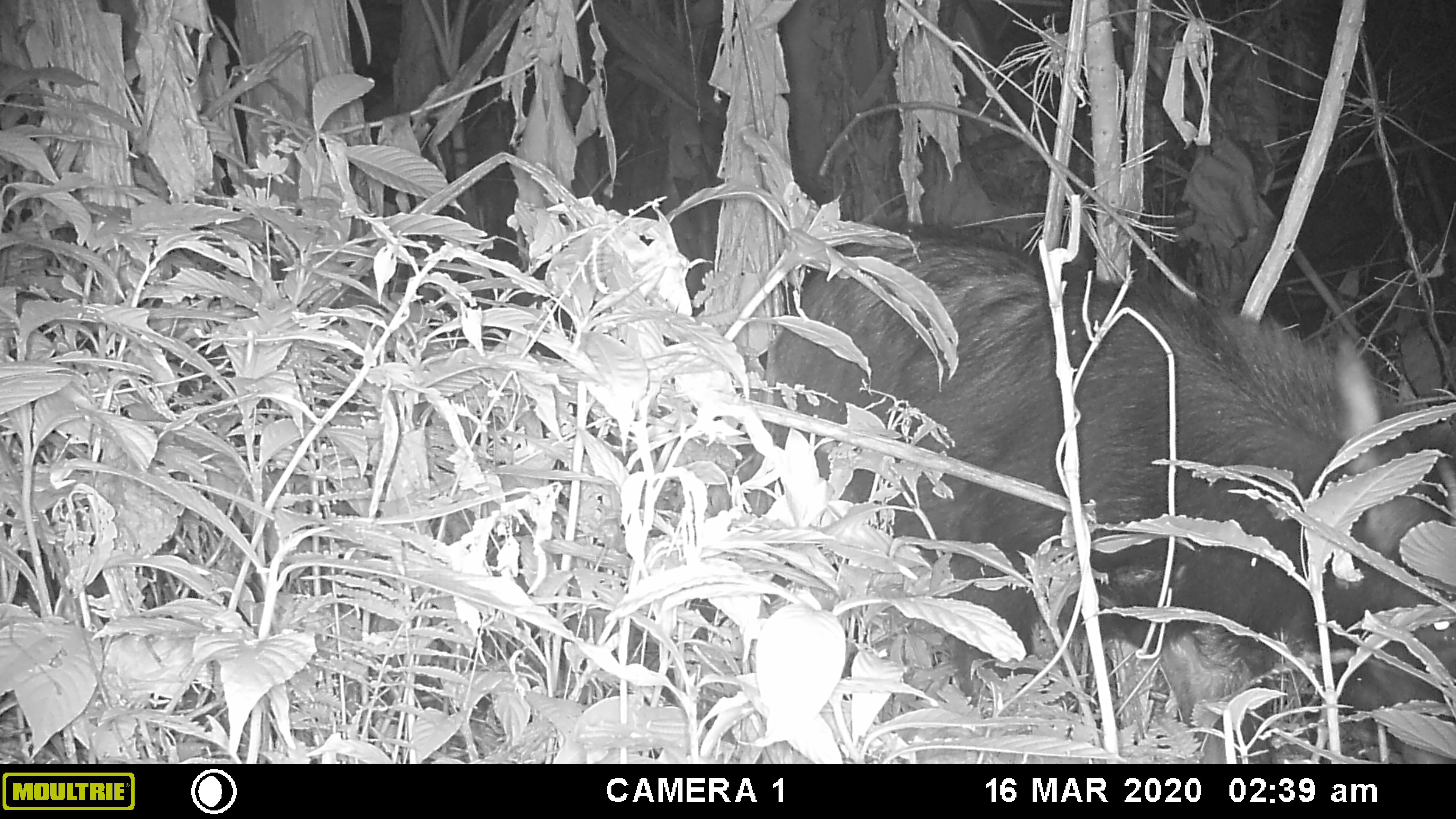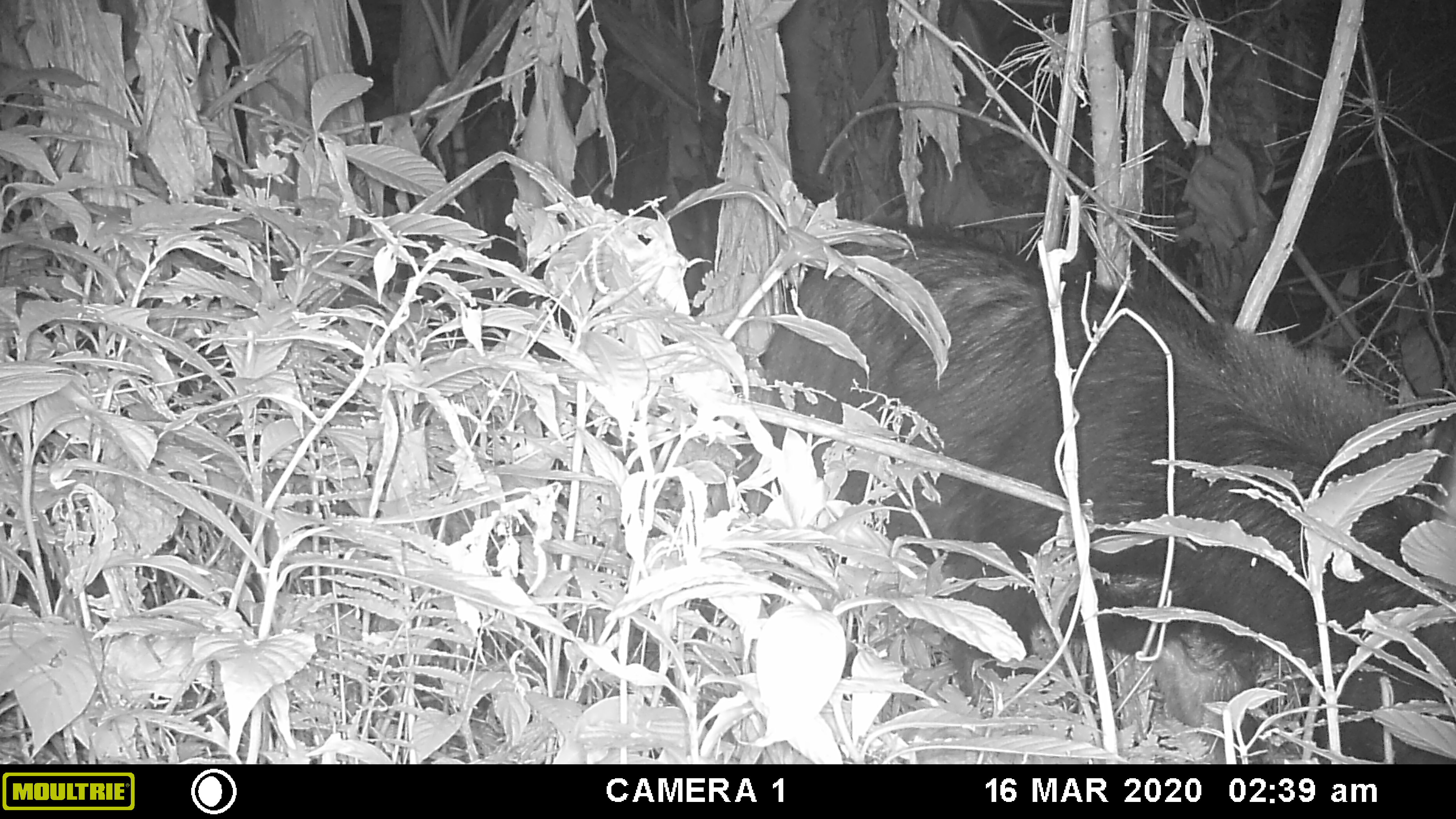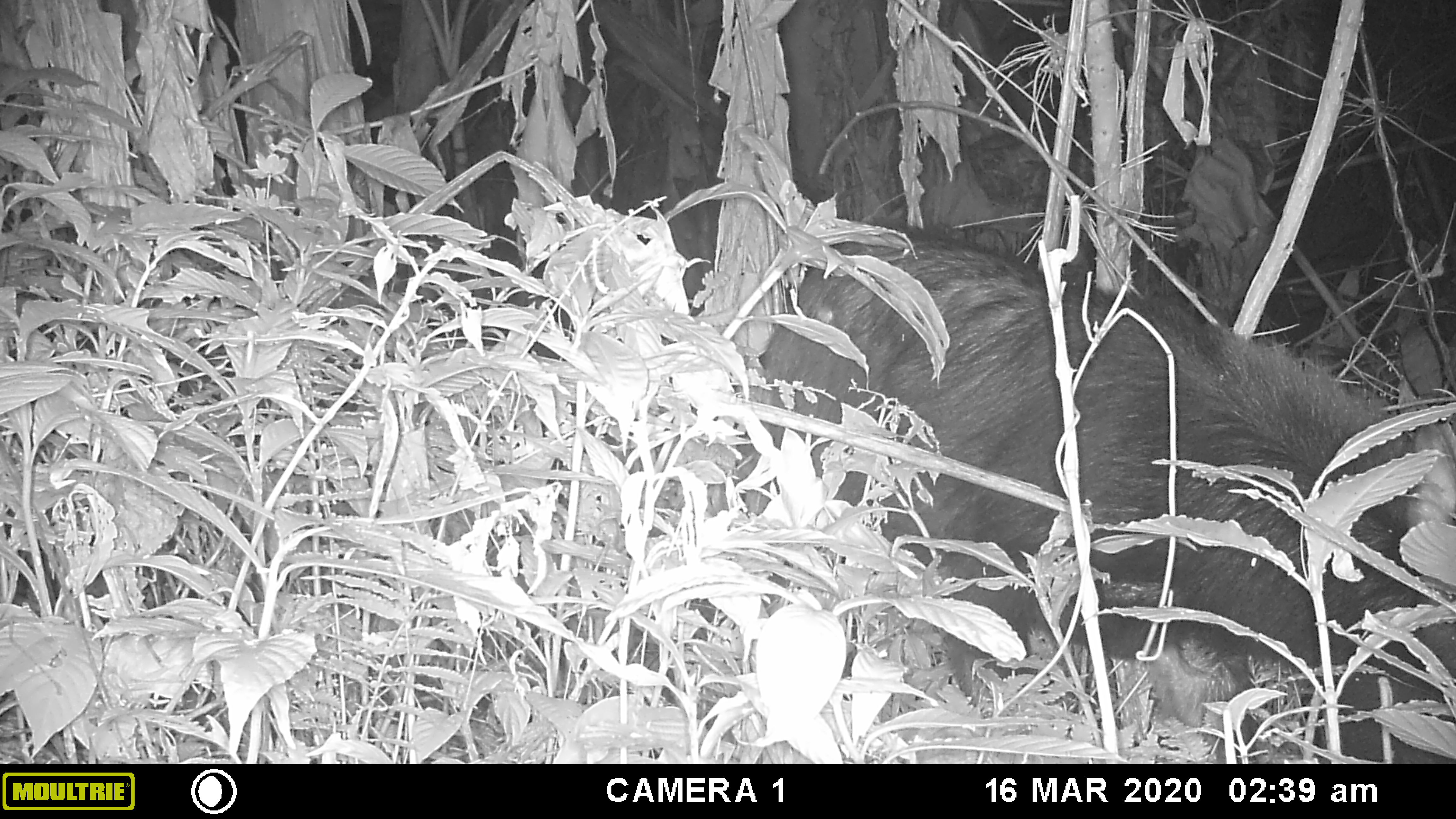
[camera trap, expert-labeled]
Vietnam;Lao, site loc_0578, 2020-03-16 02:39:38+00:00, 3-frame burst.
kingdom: Animalia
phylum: Chordata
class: Mammalia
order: Artiodactyla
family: Bovidae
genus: Capricornis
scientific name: Capricornis sumatraensis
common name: chinese serow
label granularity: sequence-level